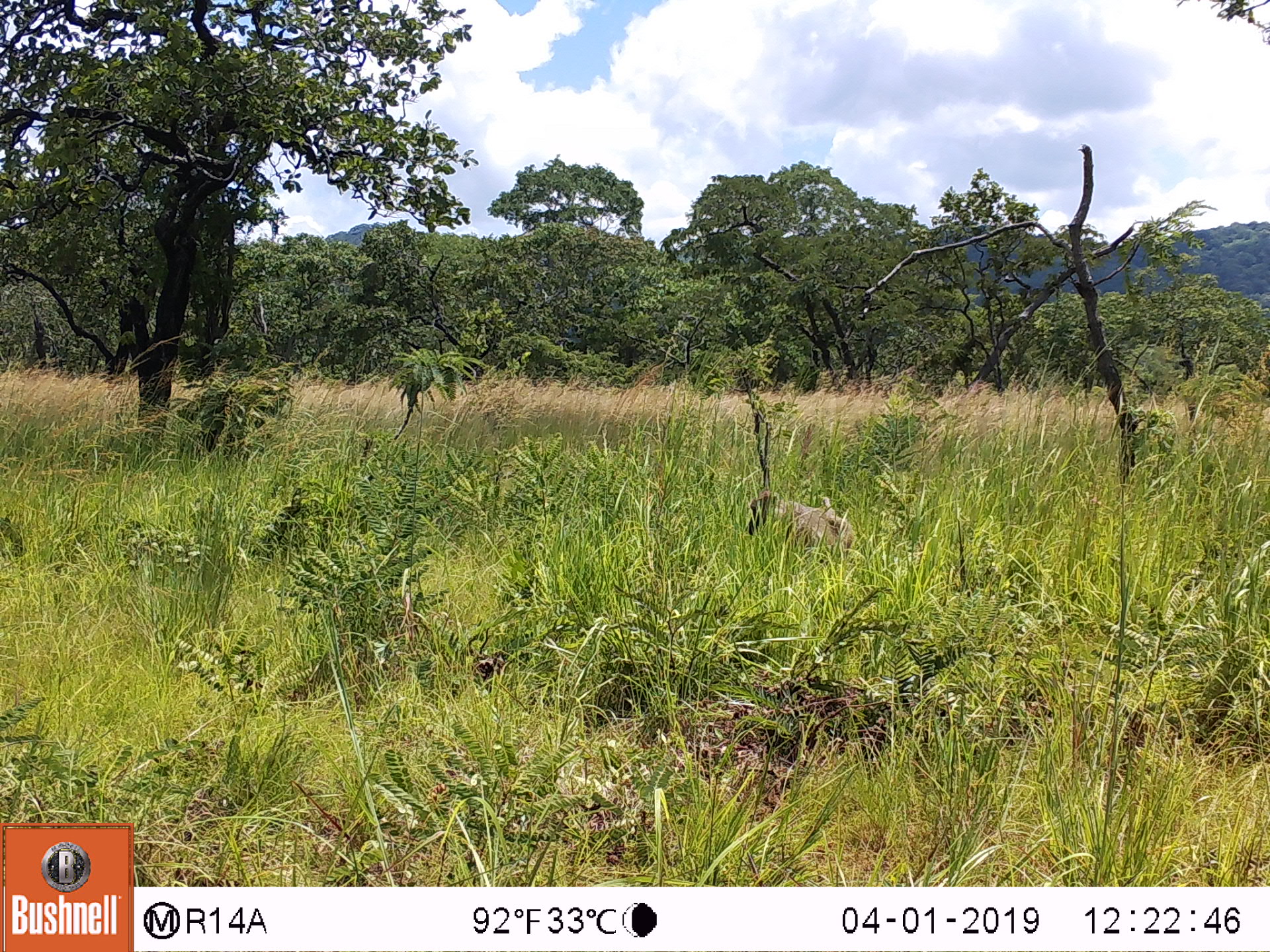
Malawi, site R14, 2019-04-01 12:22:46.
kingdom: Animalia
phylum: Chordata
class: Mammalia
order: Primates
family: Cercopithecidae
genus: Papio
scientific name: Papio cynocephalus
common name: yellow baboon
Yellow baboon (Papio cynocephalus), count 1.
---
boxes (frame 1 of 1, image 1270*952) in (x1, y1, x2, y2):
yellow baboon: (740, 482, 858, 570)